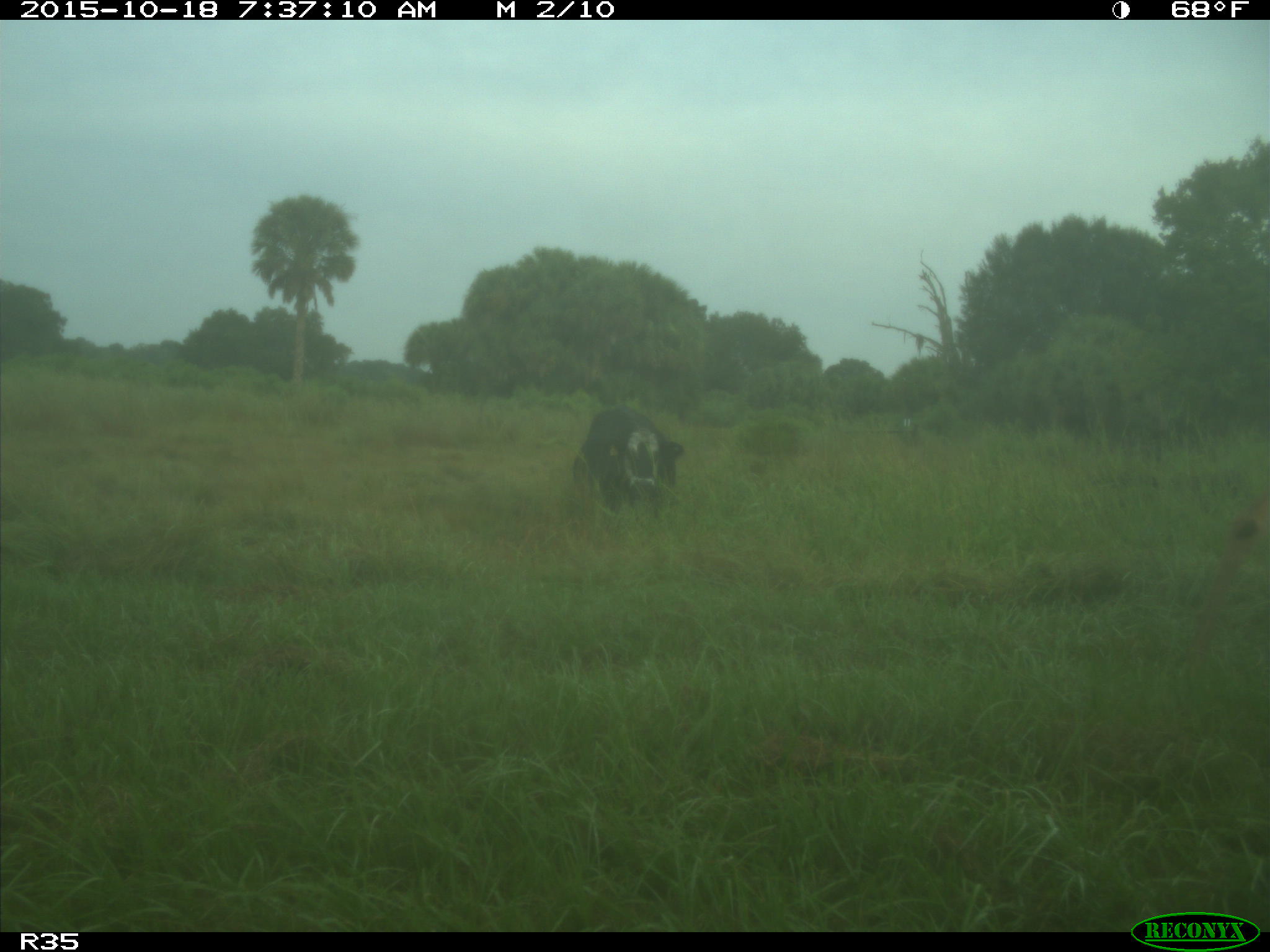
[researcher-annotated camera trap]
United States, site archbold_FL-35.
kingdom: Animalia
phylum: Chordata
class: Mammalia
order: Artiodactyla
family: Bovidae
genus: Bos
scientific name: Bos taurus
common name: domestic cow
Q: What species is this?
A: Bos taurus (domestic cow).